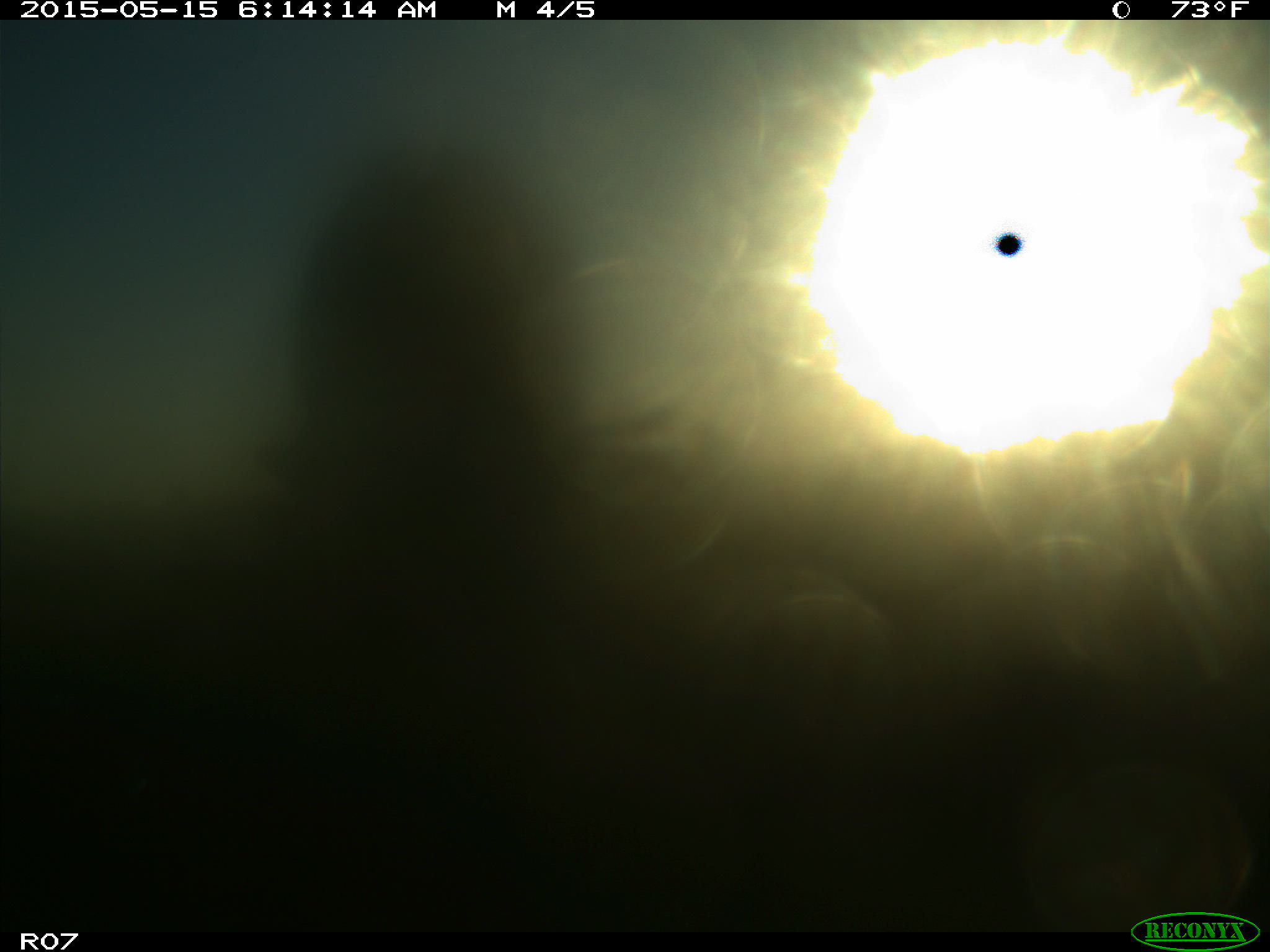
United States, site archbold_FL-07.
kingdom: Animalia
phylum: Chordata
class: Mammalia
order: Artiodactyla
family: Bovidae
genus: Bos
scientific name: Bos taurus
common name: domestic cow